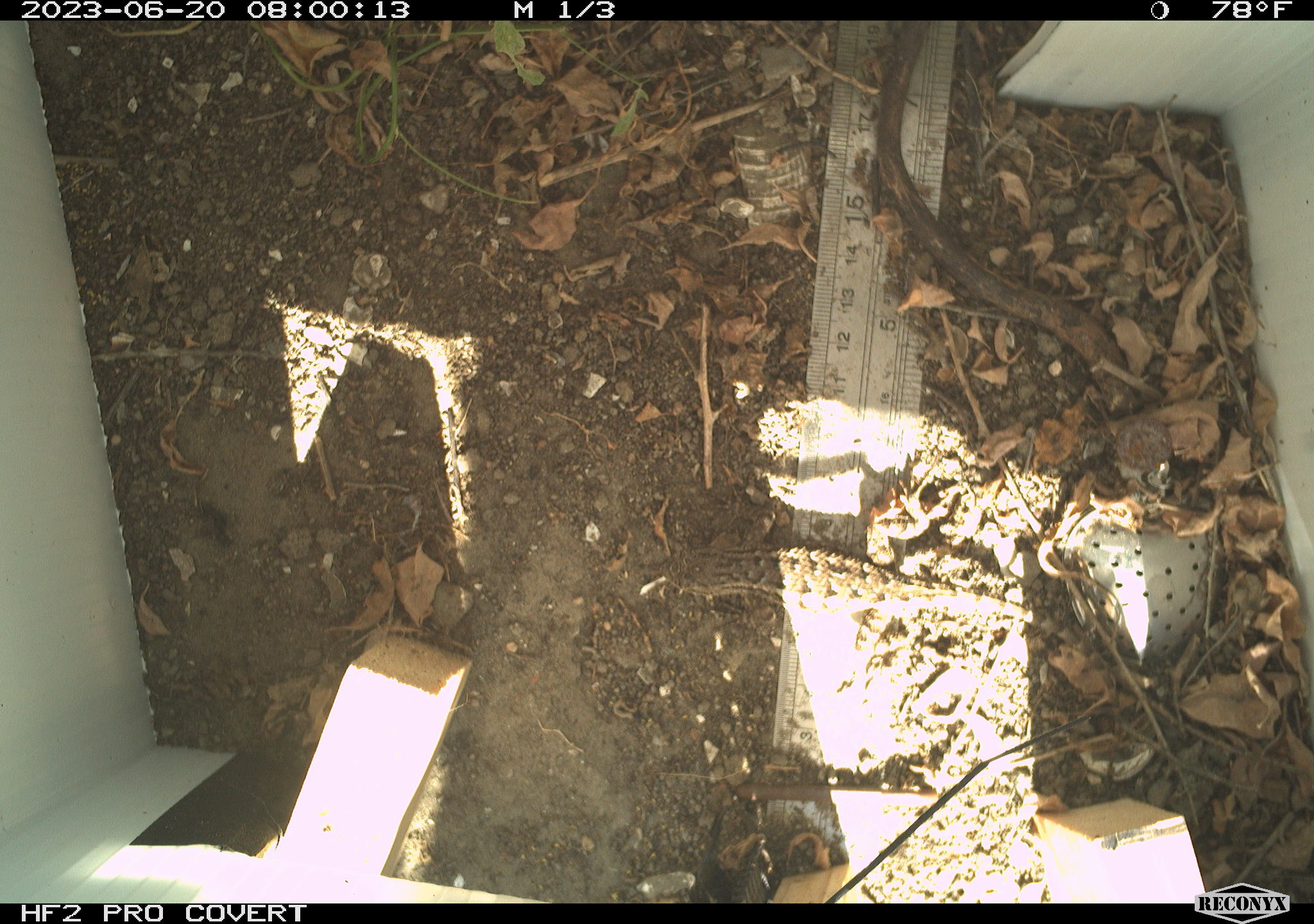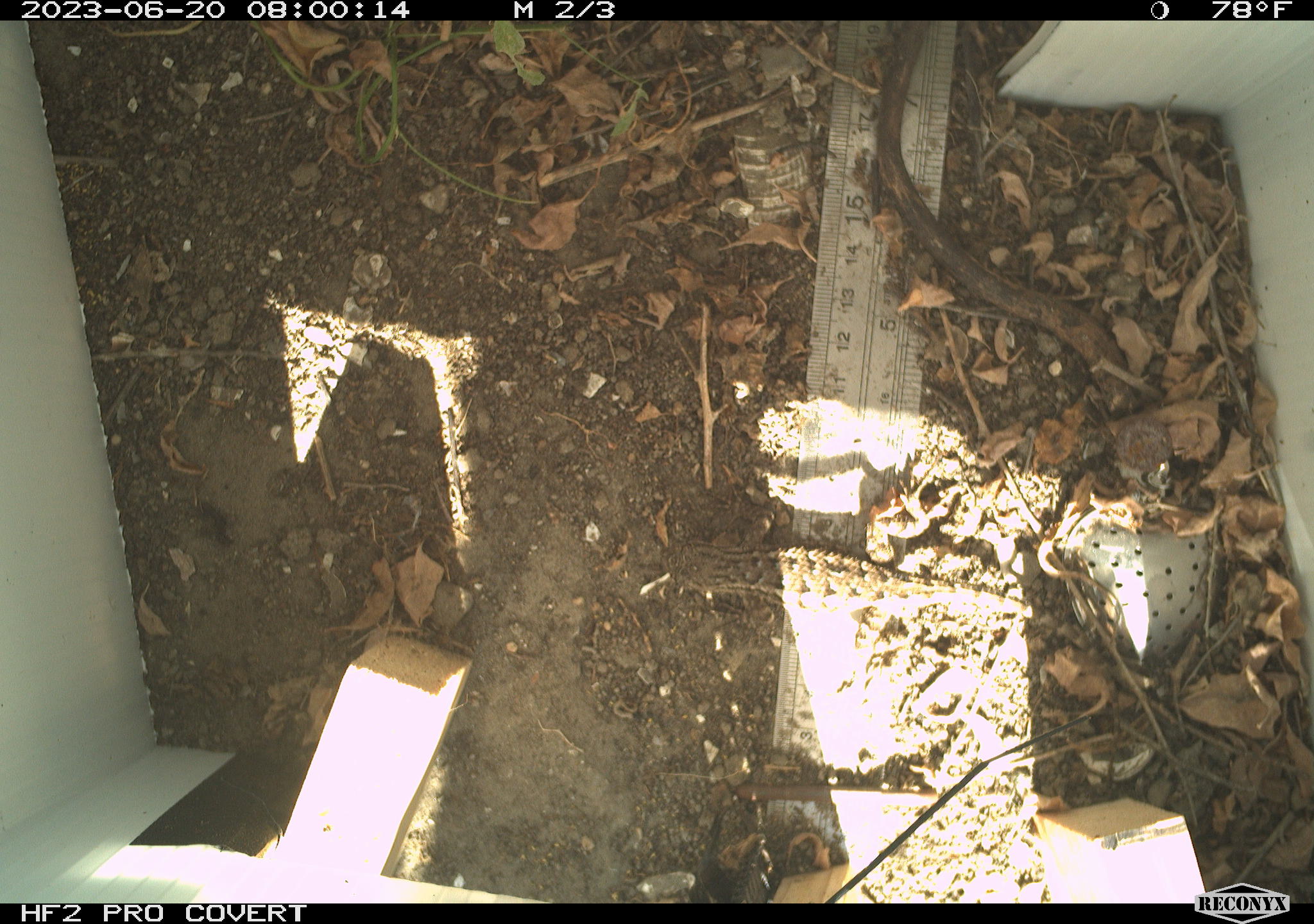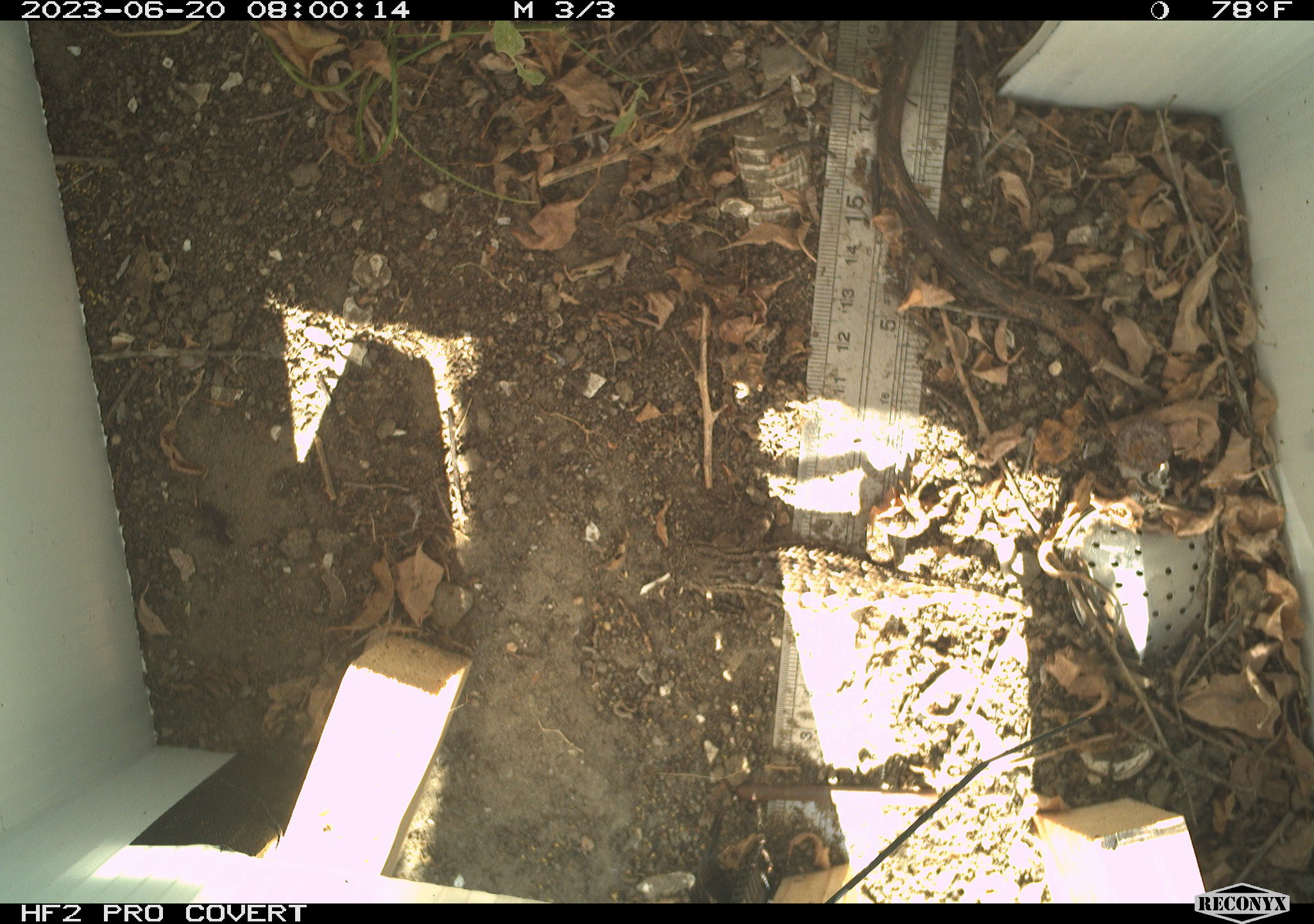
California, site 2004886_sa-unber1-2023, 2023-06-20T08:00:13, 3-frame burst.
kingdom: Animalia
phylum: Chordata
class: Reptilia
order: Squamata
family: Phrynosomatidae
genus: Sceloporus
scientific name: Sceloporus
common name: spiny lizards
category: sceloporus species